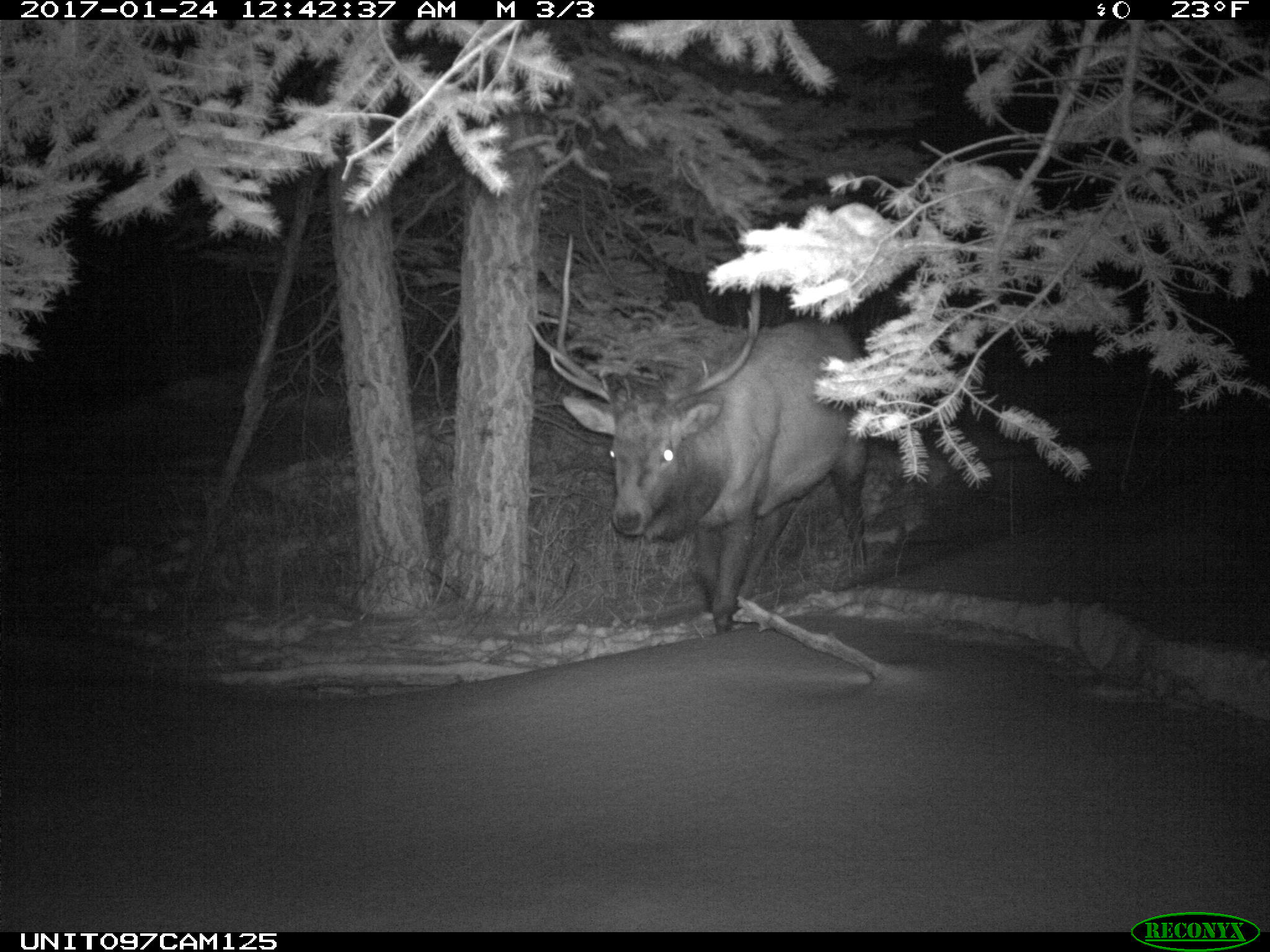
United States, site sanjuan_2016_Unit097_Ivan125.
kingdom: Animalia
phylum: Chordata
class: Mammalia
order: Artiodactyla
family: Cervidae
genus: Cervus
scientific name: Cervus elaphus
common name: red deer